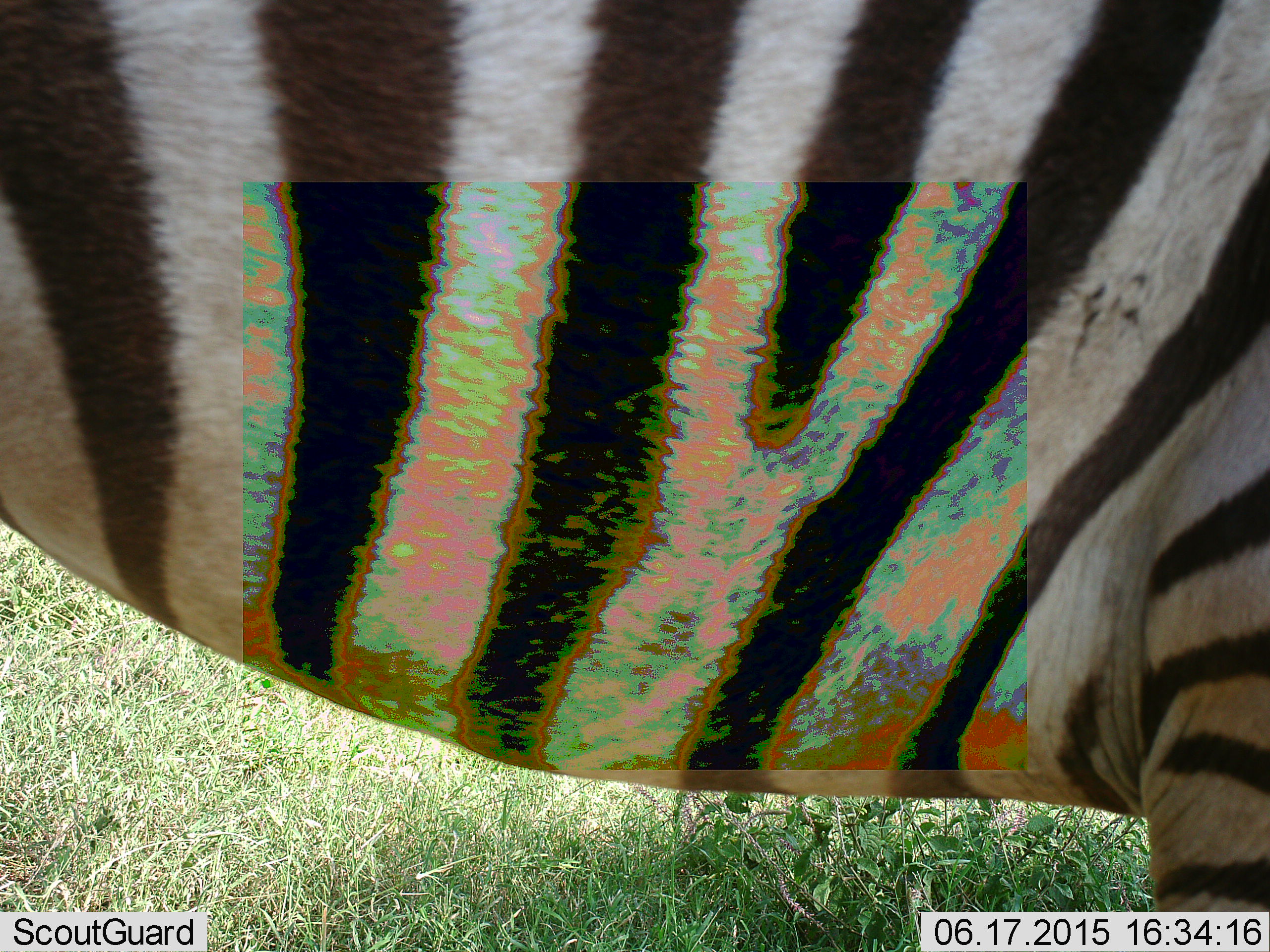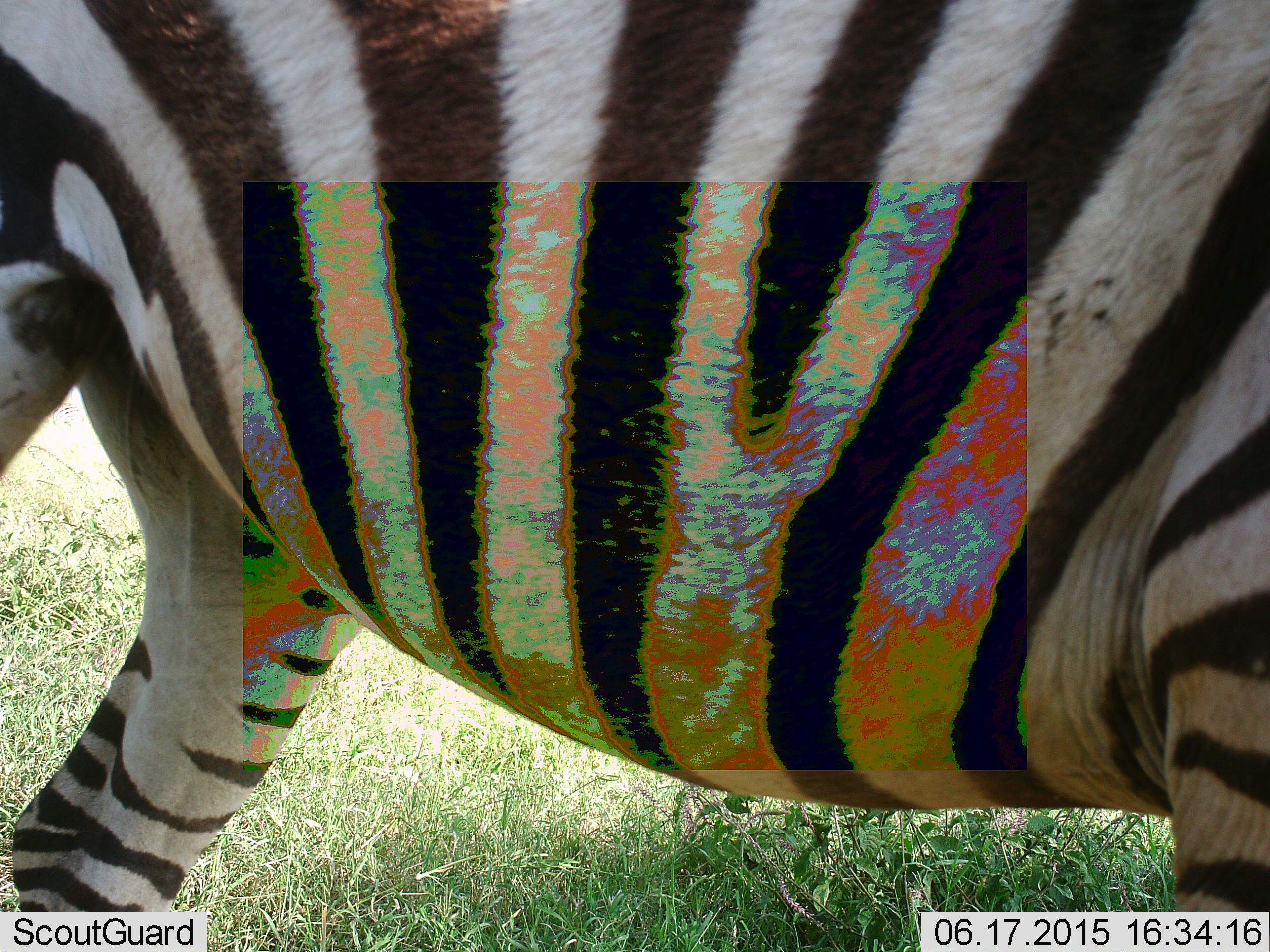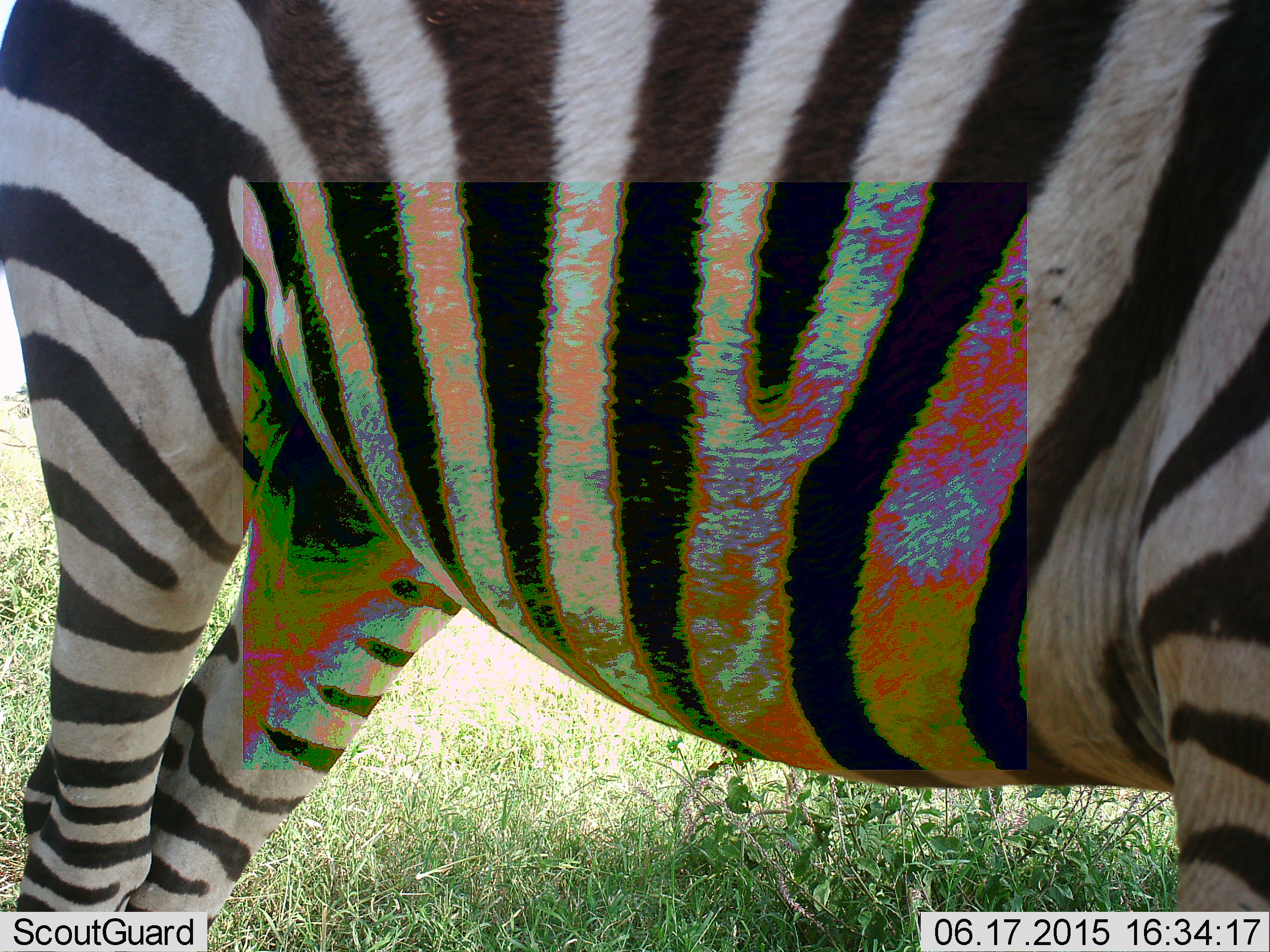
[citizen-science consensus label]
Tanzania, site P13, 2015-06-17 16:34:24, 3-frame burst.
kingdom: Animalia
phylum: Chordata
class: Mammalia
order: Perissodactyla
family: Equidae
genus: Equus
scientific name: Equus quagga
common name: plains zebra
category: zebra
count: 1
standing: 90%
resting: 0%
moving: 30%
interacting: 0%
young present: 0%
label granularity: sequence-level